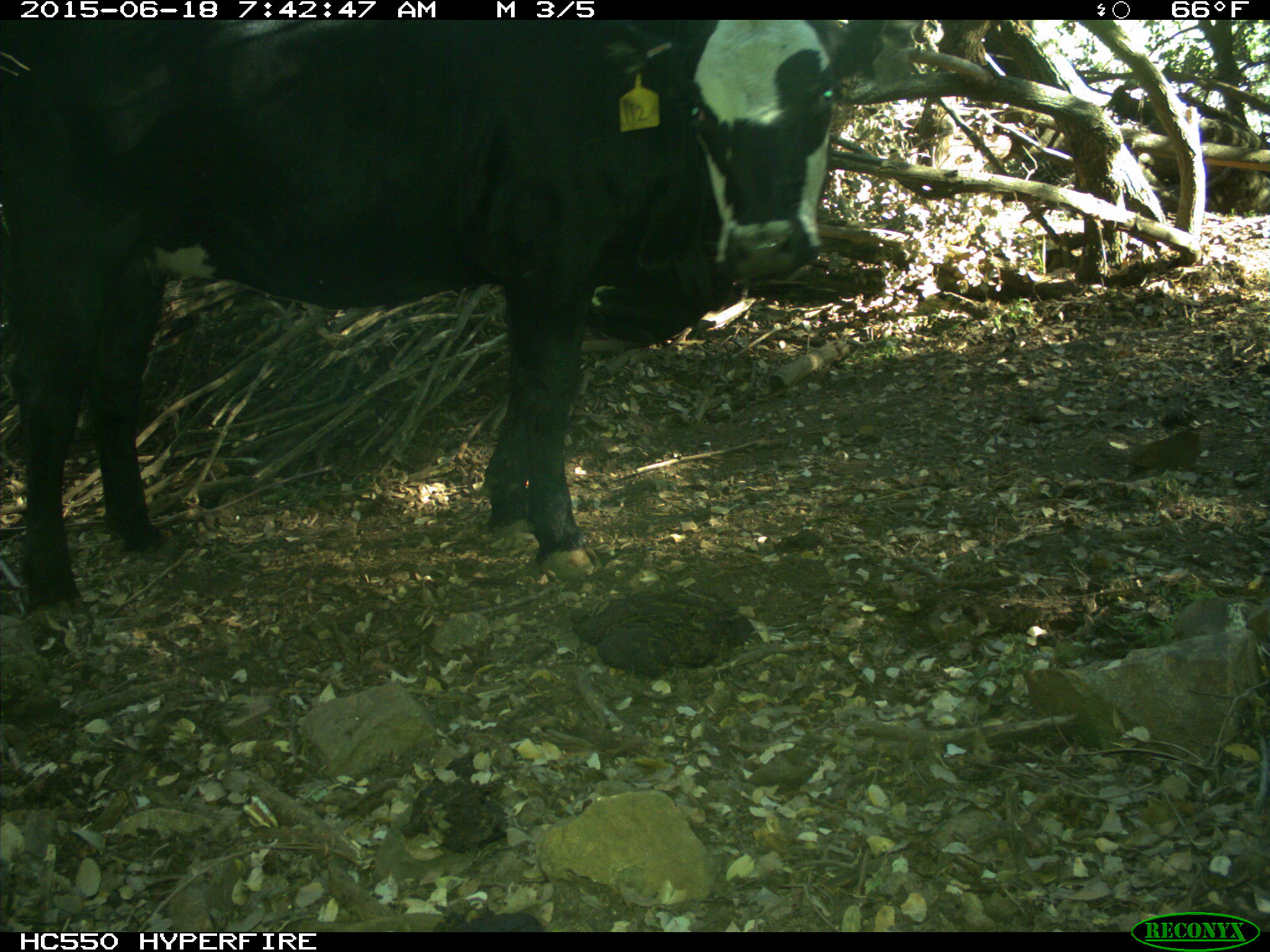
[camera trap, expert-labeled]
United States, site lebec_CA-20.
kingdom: Animalia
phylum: Chordata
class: Mammalia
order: Artiodactyla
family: Bovidae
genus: Bos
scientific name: Bos taurus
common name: domestic cow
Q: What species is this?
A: Bos taurus (domestic cow).